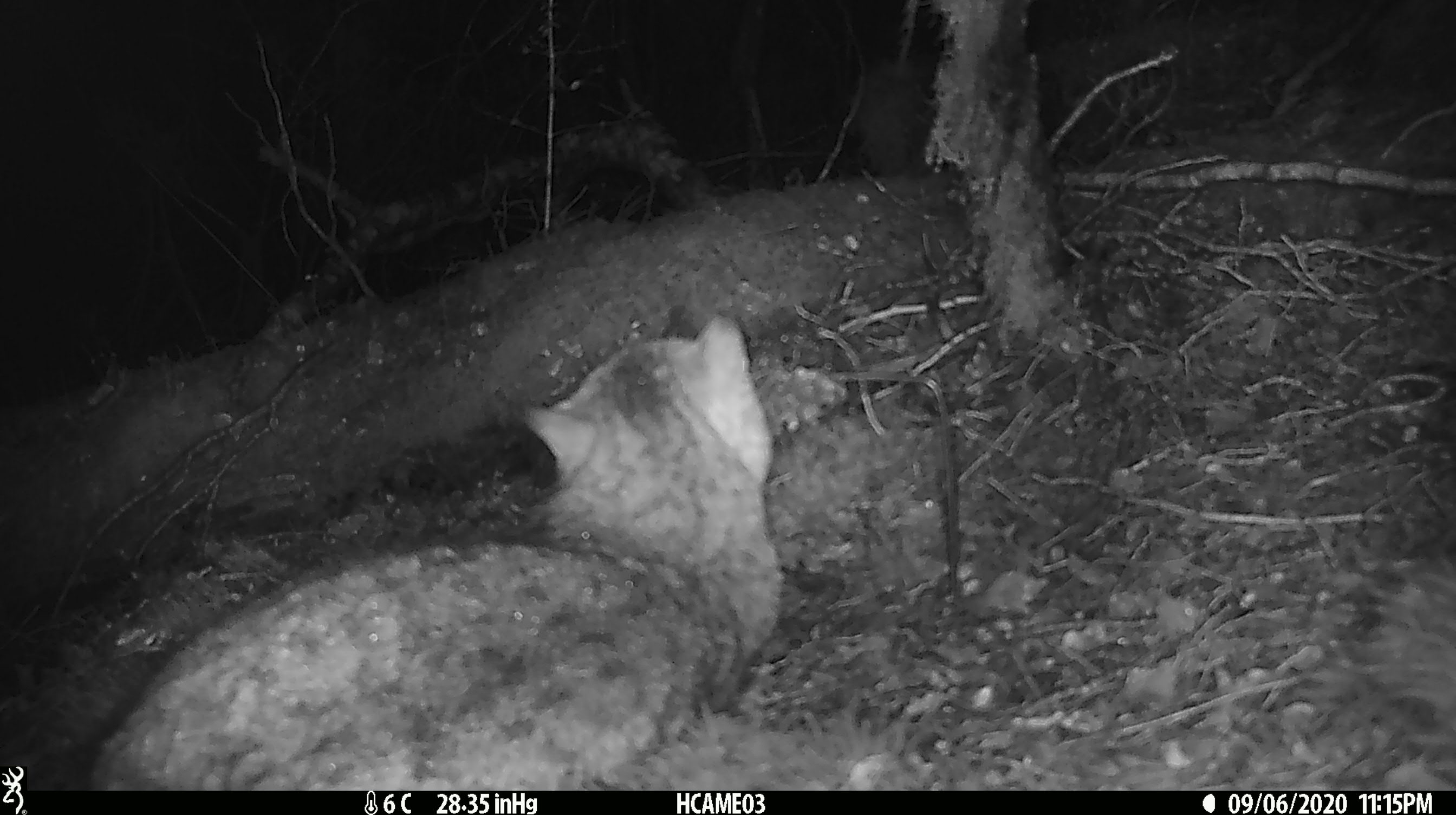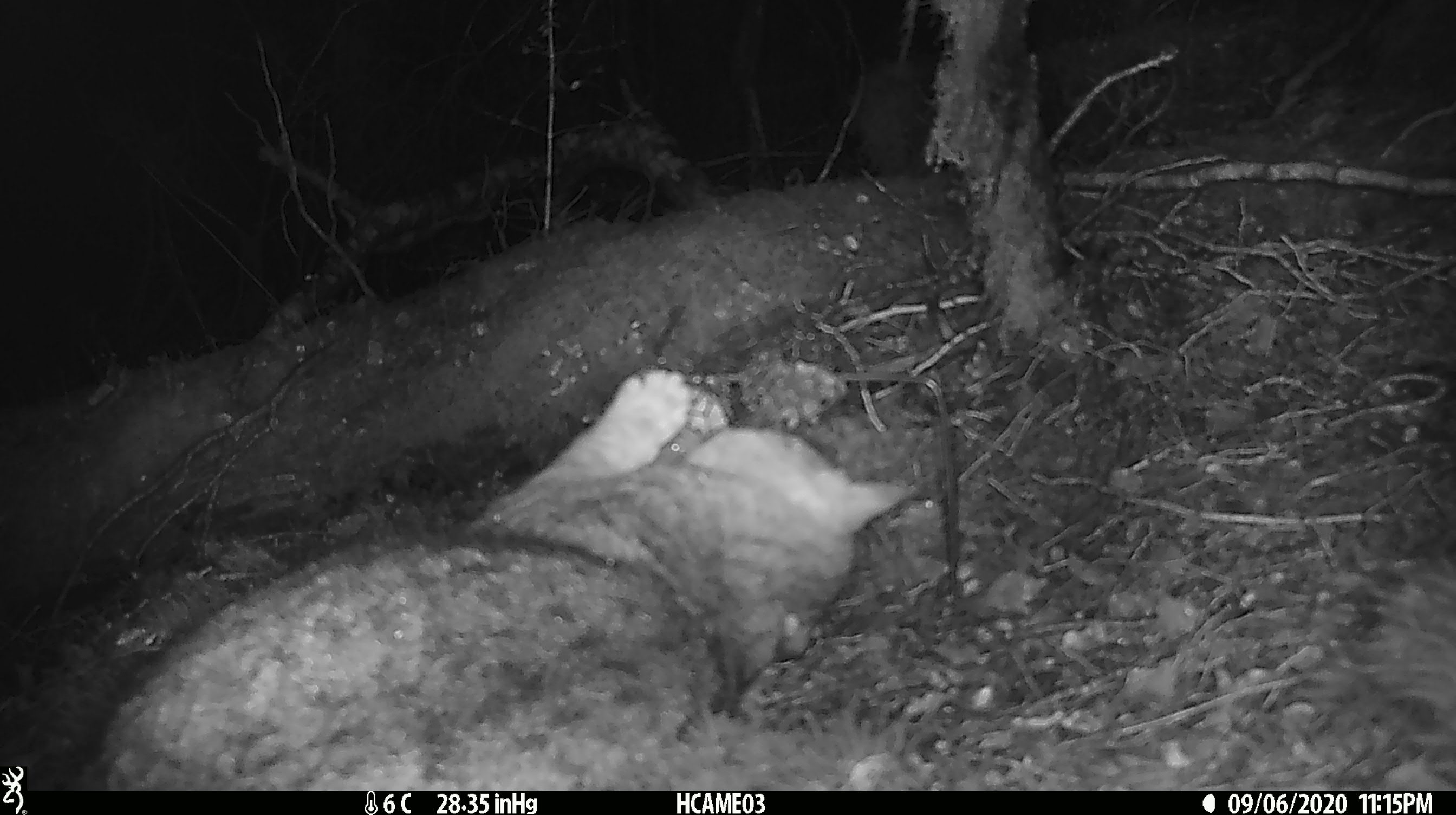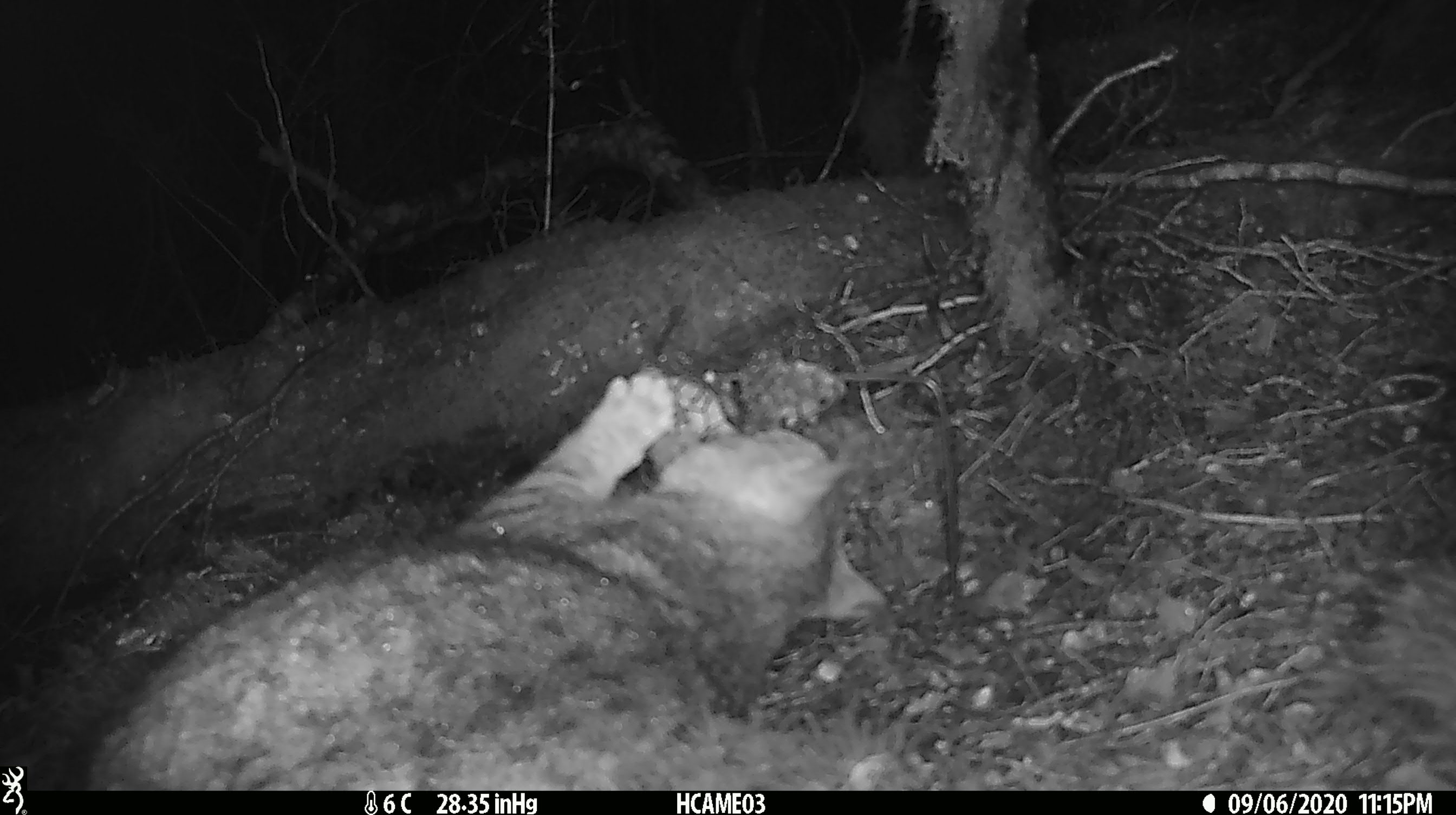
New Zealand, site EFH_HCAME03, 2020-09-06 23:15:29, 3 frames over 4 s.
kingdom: Animalia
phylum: Chordata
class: Mammalia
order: Carnivora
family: Felidae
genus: Felis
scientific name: Felis catus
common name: domestic cat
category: cat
Cat (domestic cat) (Felis catus).